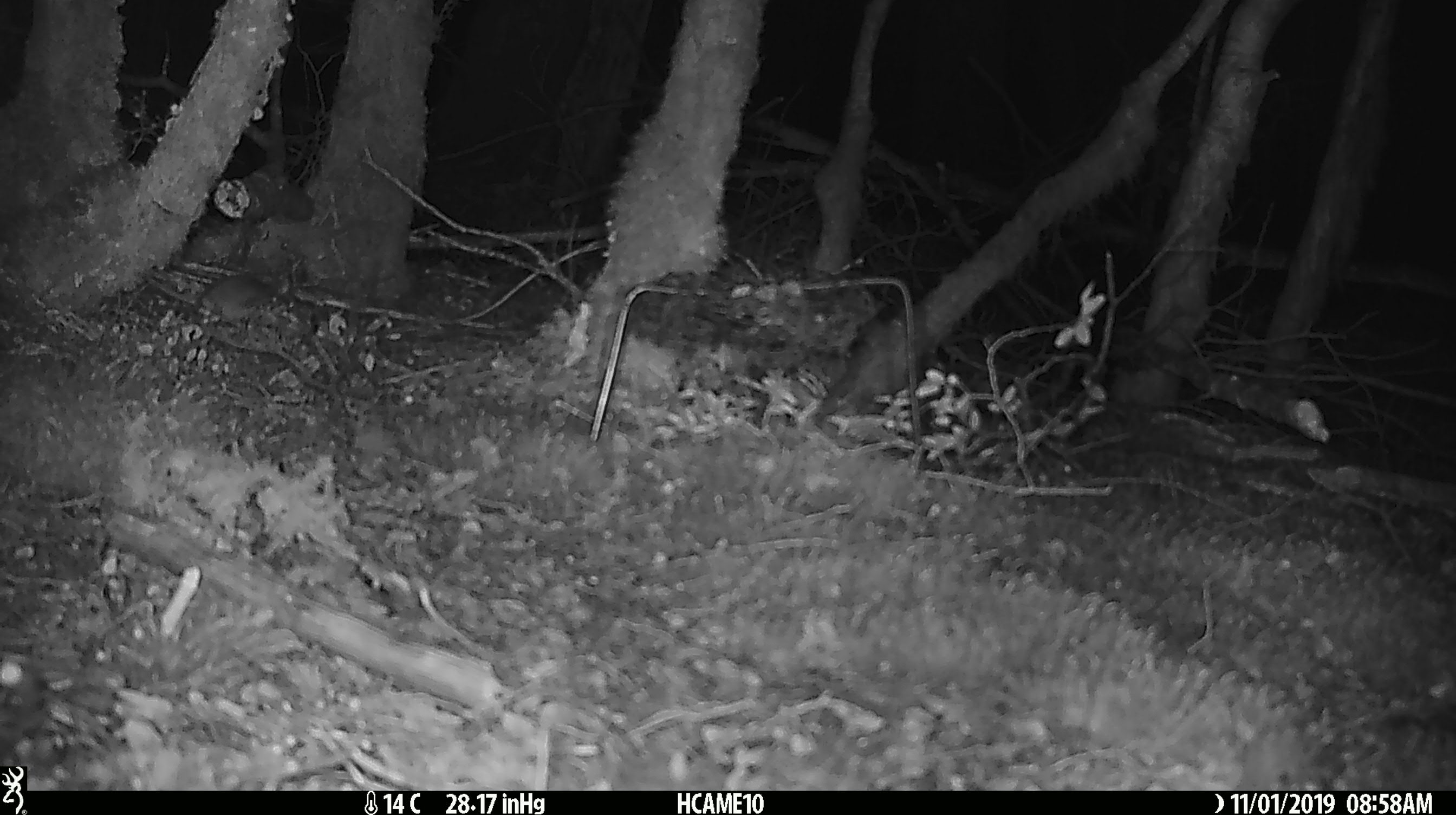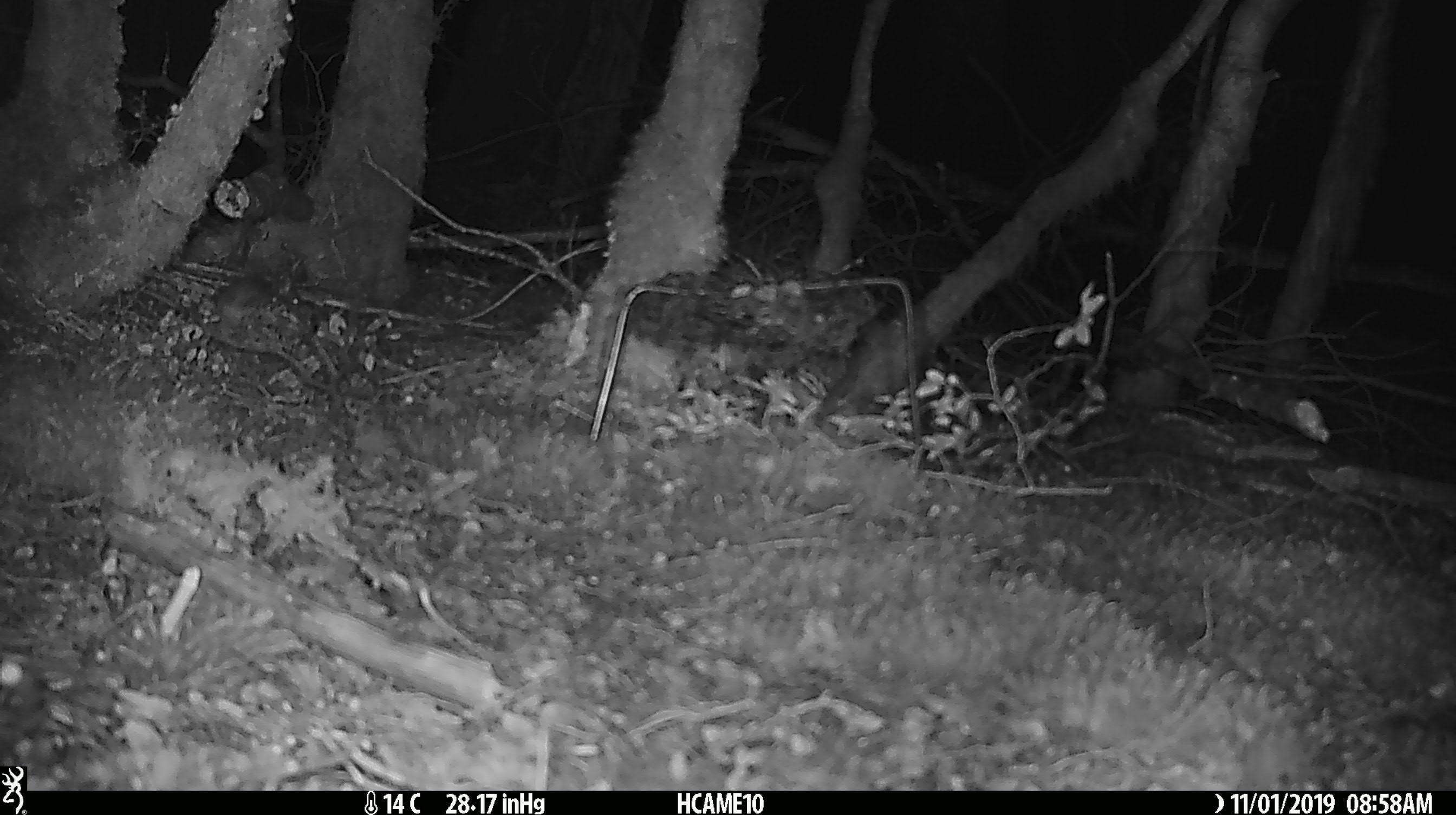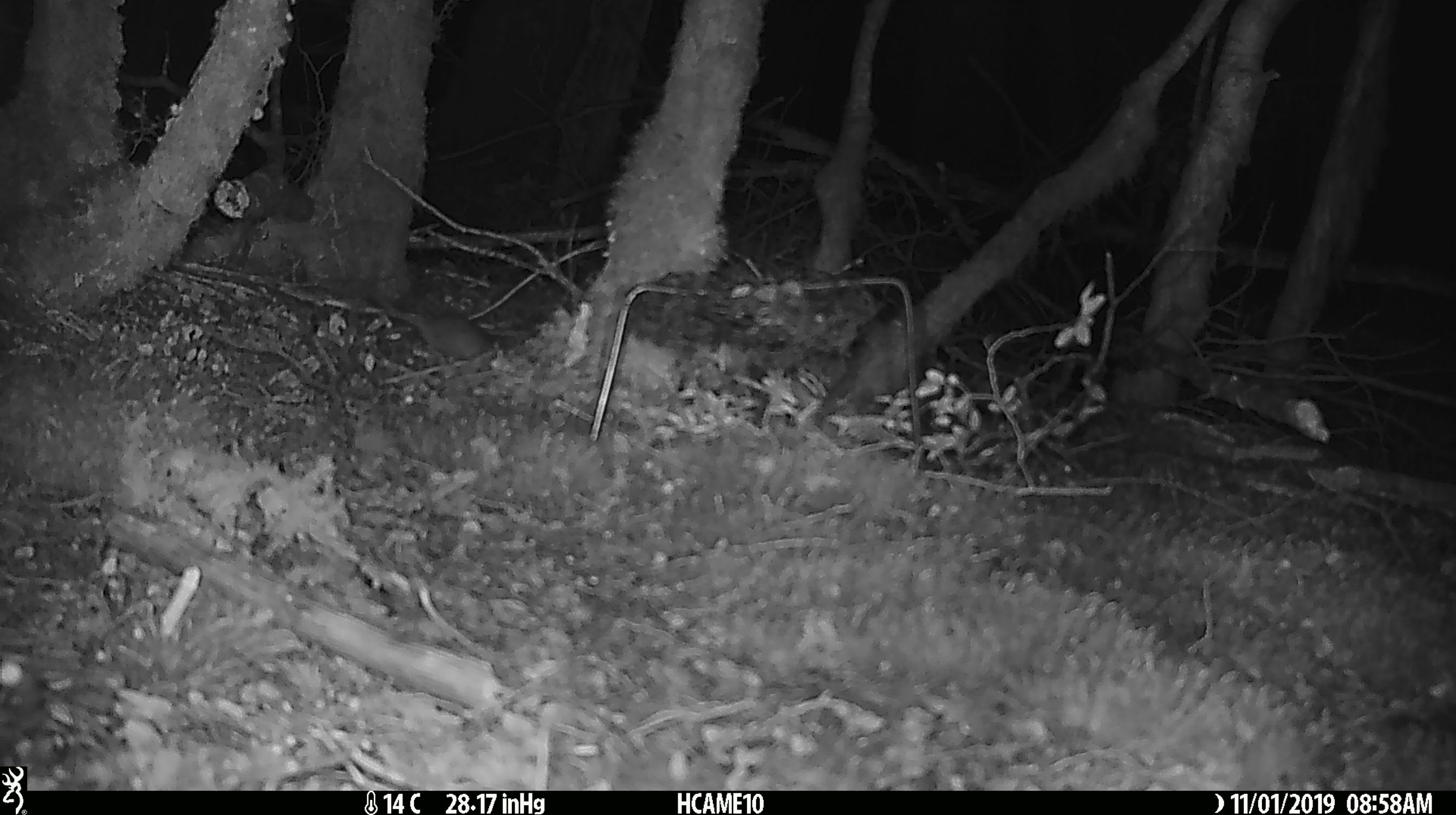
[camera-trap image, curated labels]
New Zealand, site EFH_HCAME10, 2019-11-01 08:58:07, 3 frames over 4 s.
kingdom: Animalia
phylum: Chordata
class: Mammalia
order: Rodentia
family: Muridae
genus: Mus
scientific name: Mus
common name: mouse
Mouse (Mus).